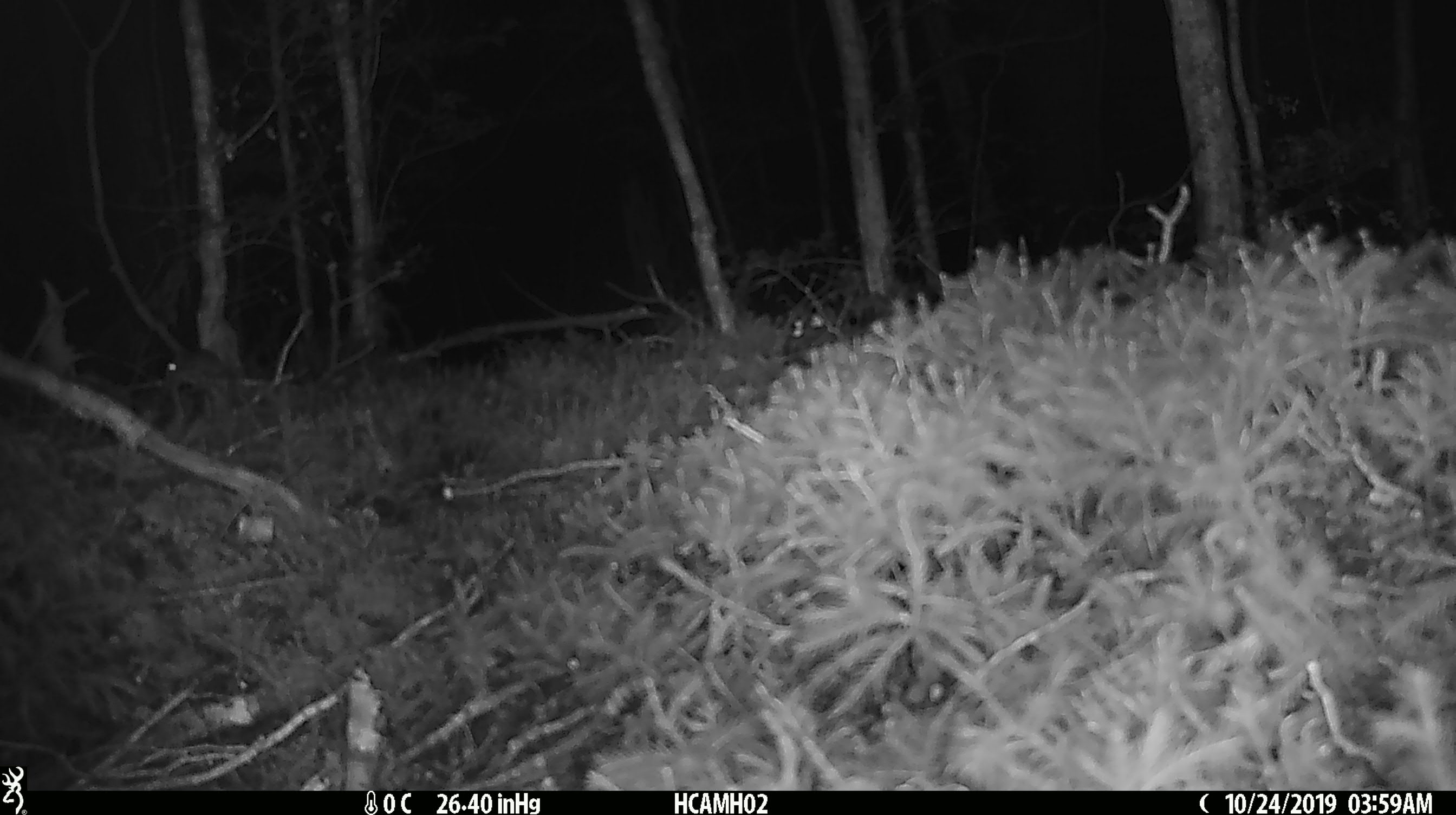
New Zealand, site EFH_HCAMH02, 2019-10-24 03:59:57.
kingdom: Animalia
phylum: Chordata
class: Mammalia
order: Rodentia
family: Muridae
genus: Mus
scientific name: Mus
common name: mouse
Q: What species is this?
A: Mouse (Mus).